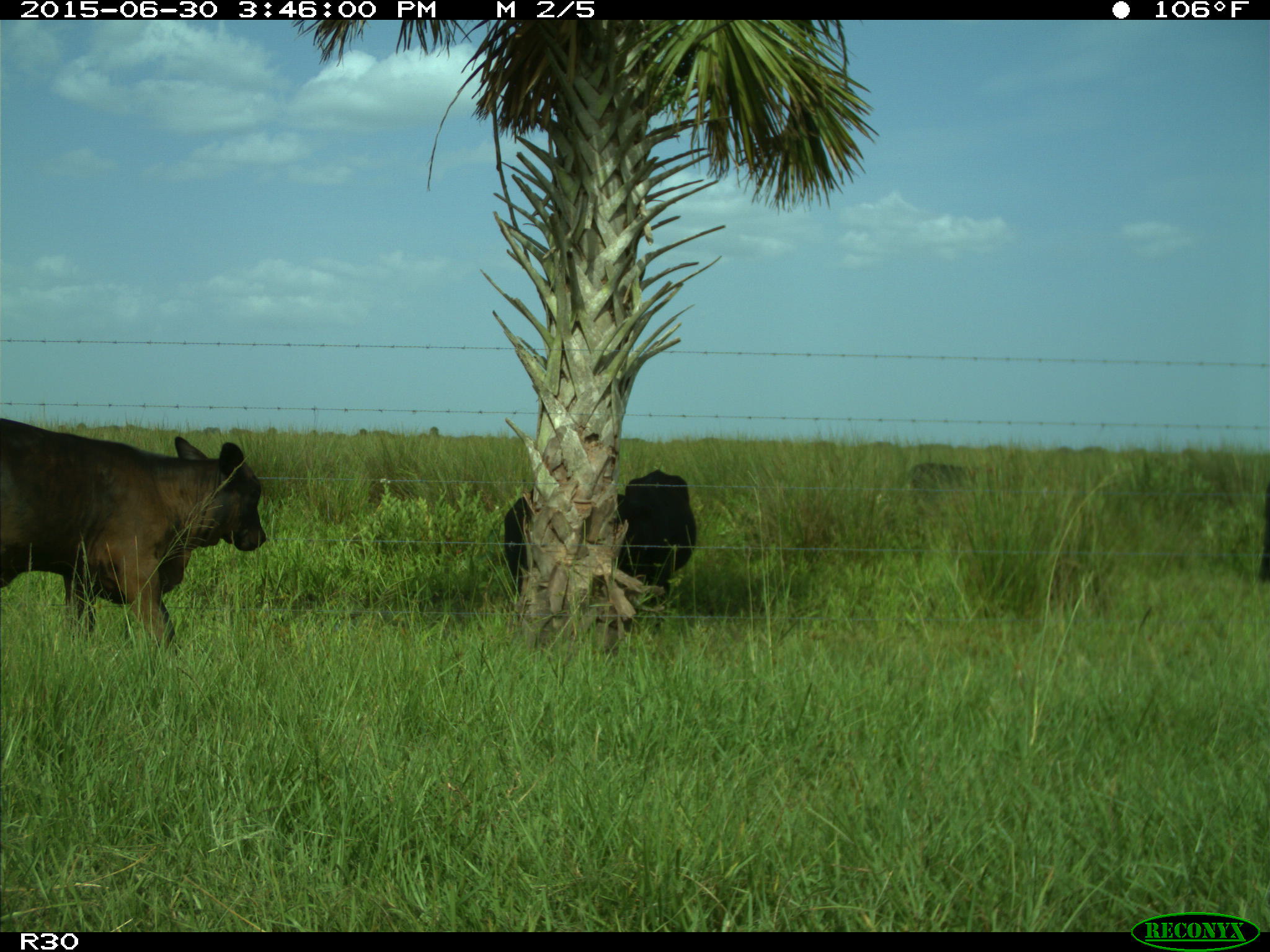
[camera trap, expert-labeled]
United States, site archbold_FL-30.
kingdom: Animalia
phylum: Chordata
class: Mammalia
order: Artiodactyla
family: Bovidae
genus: Bos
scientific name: Bos taurus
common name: domestic cow